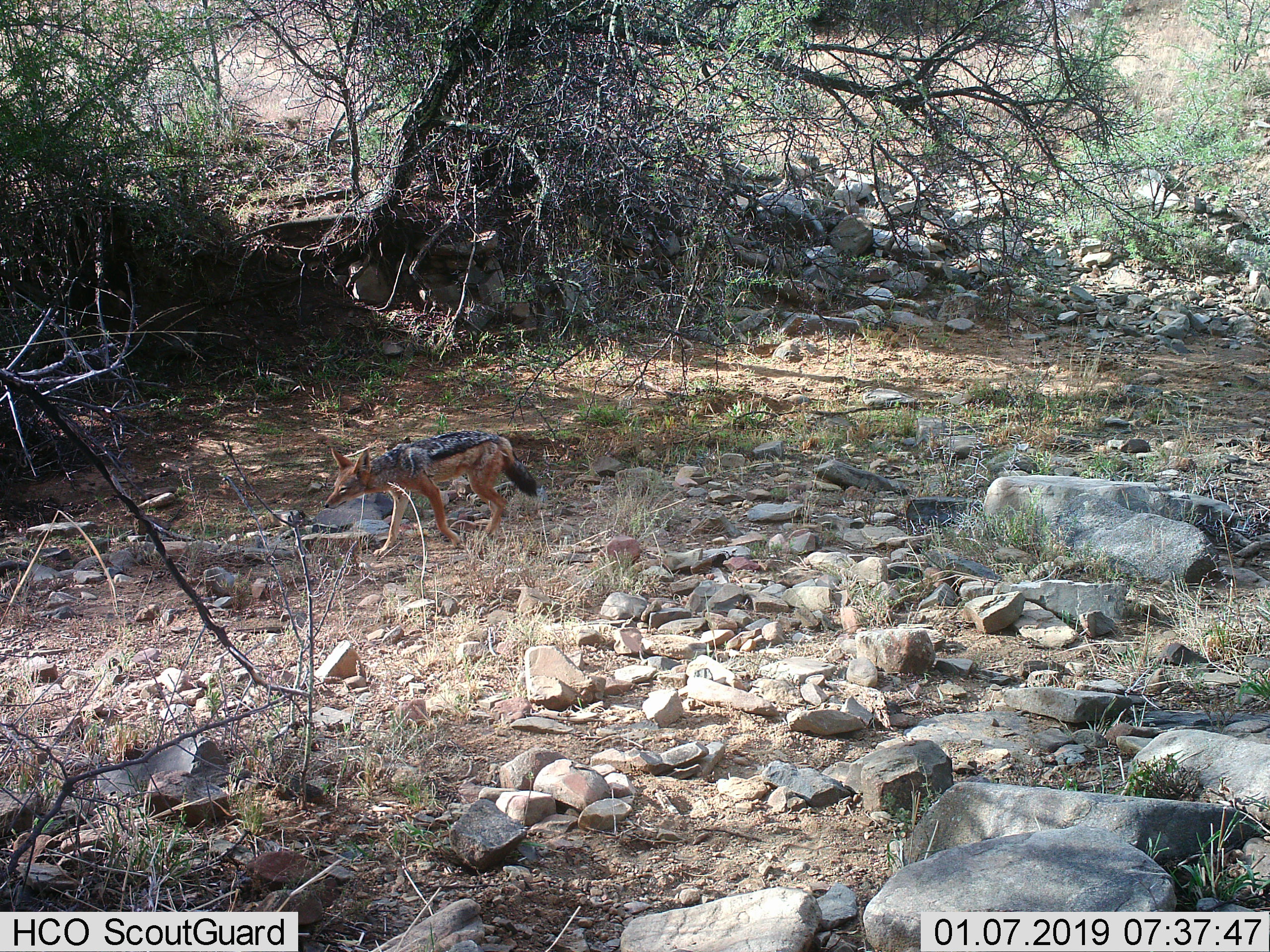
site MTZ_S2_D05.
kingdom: Animalia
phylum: Chordata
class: Mammalia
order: Carnivora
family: Canidae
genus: Lupulella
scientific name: Lupulella mesomelas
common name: black-backed jackal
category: jackalblackbacked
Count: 1.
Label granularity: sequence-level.